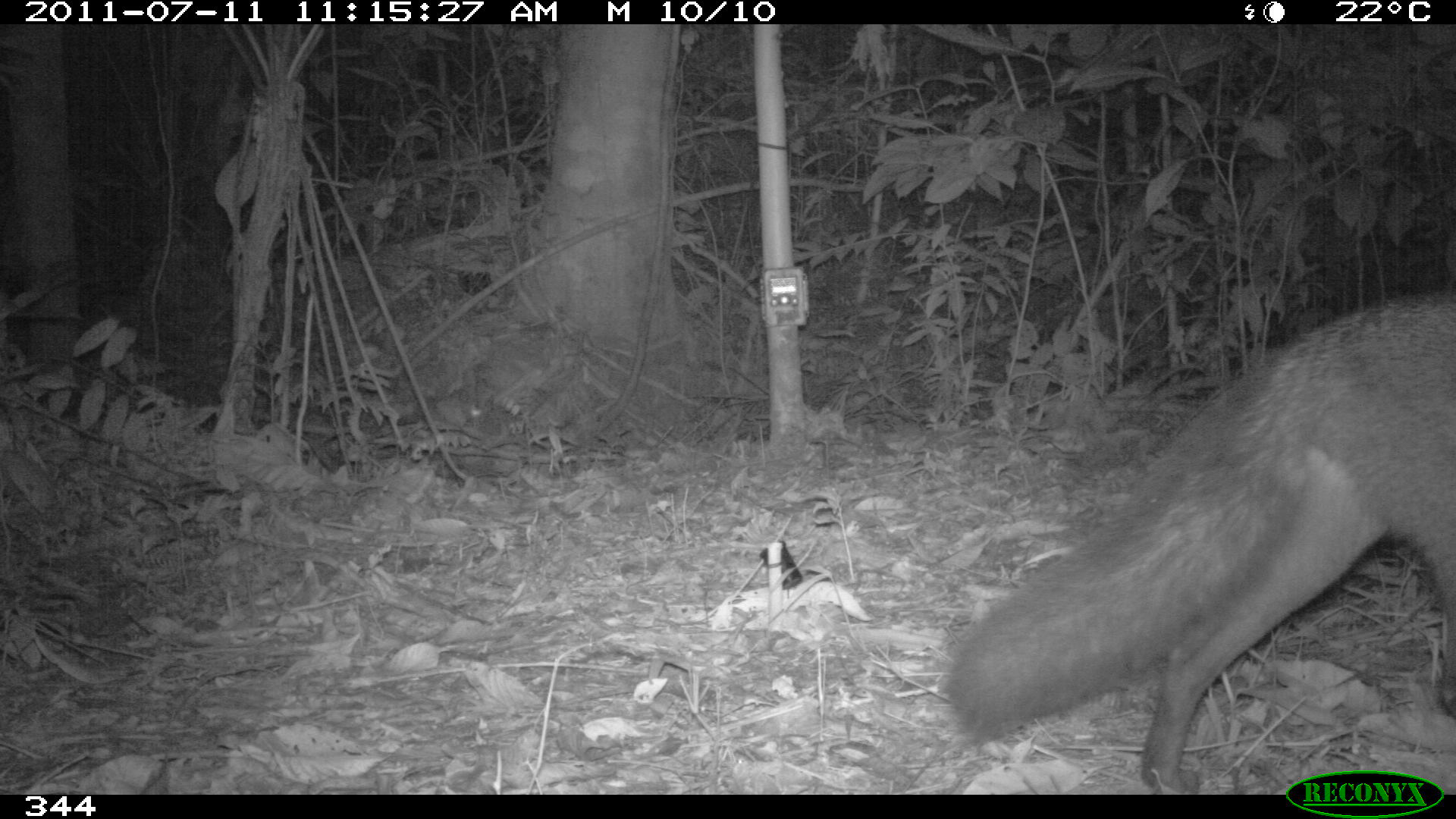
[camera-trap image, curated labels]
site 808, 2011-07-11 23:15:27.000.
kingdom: Animalia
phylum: Chordata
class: Mammalia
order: Carnivora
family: Canidae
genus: Atelocynus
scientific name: Atelocynus microtis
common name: short-eared dog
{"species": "Atelocynus microtis (short-eared dog)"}